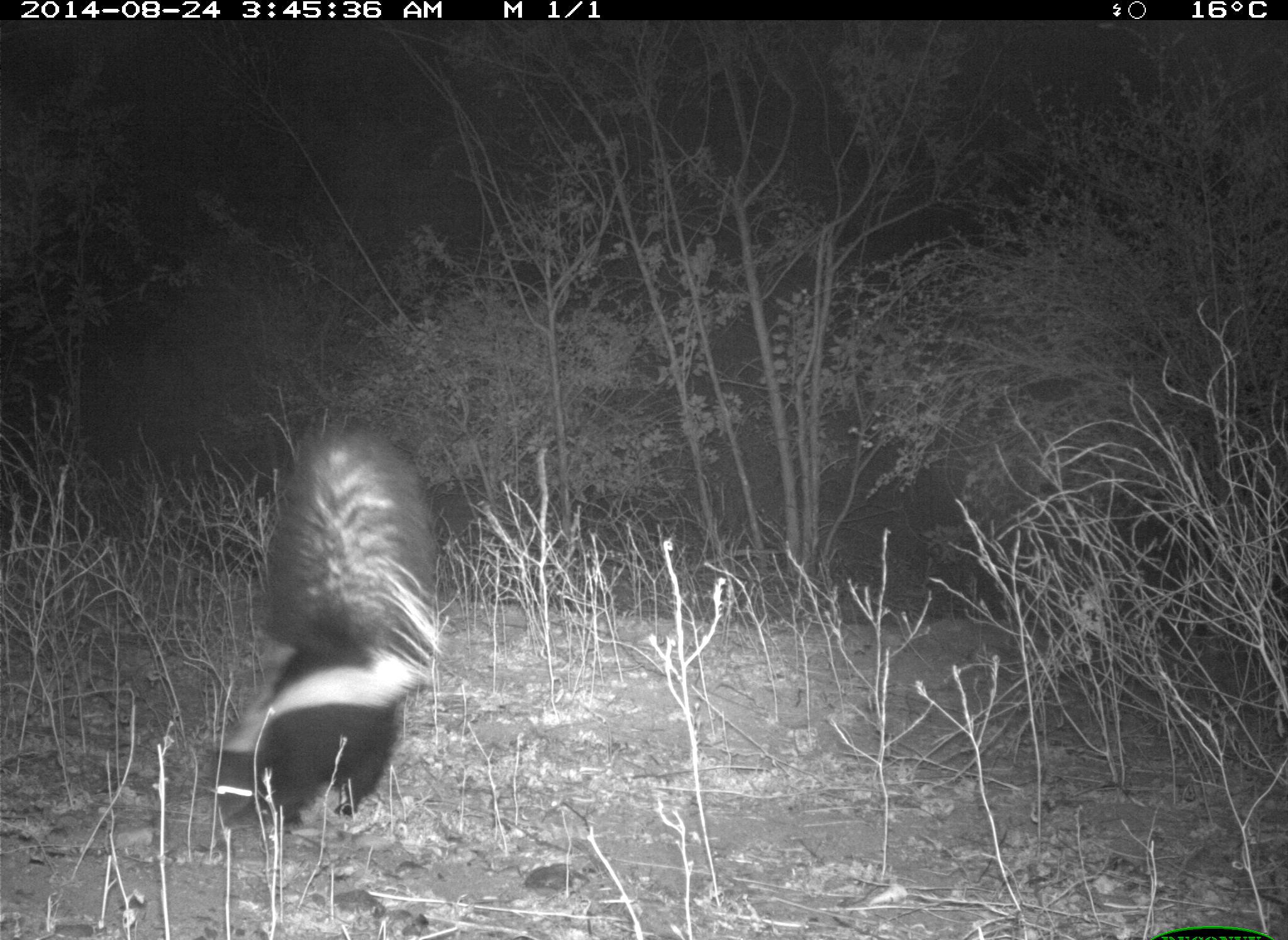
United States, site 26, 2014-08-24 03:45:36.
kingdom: Animalia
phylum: Chordata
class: Mammalia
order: Carnivora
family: Mephitidae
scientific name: Mephitidae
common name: skunk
Skunk (Mephitidae).